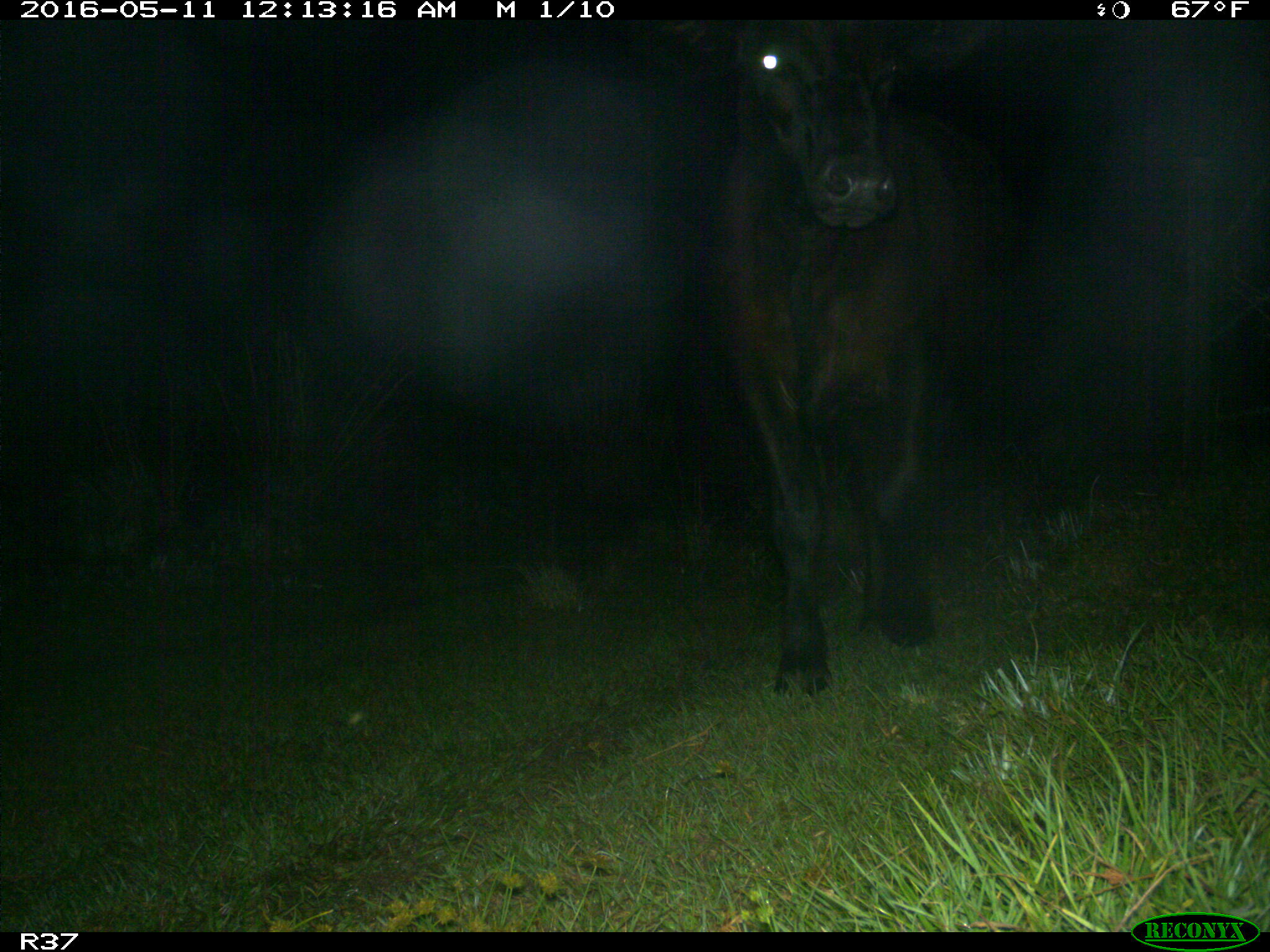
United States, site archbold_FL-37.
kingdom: Animalia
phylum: Chordata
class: Mammalia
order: Artiodactyla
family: Bovidae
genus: Bos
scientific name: Bos taurus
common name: domestic cow